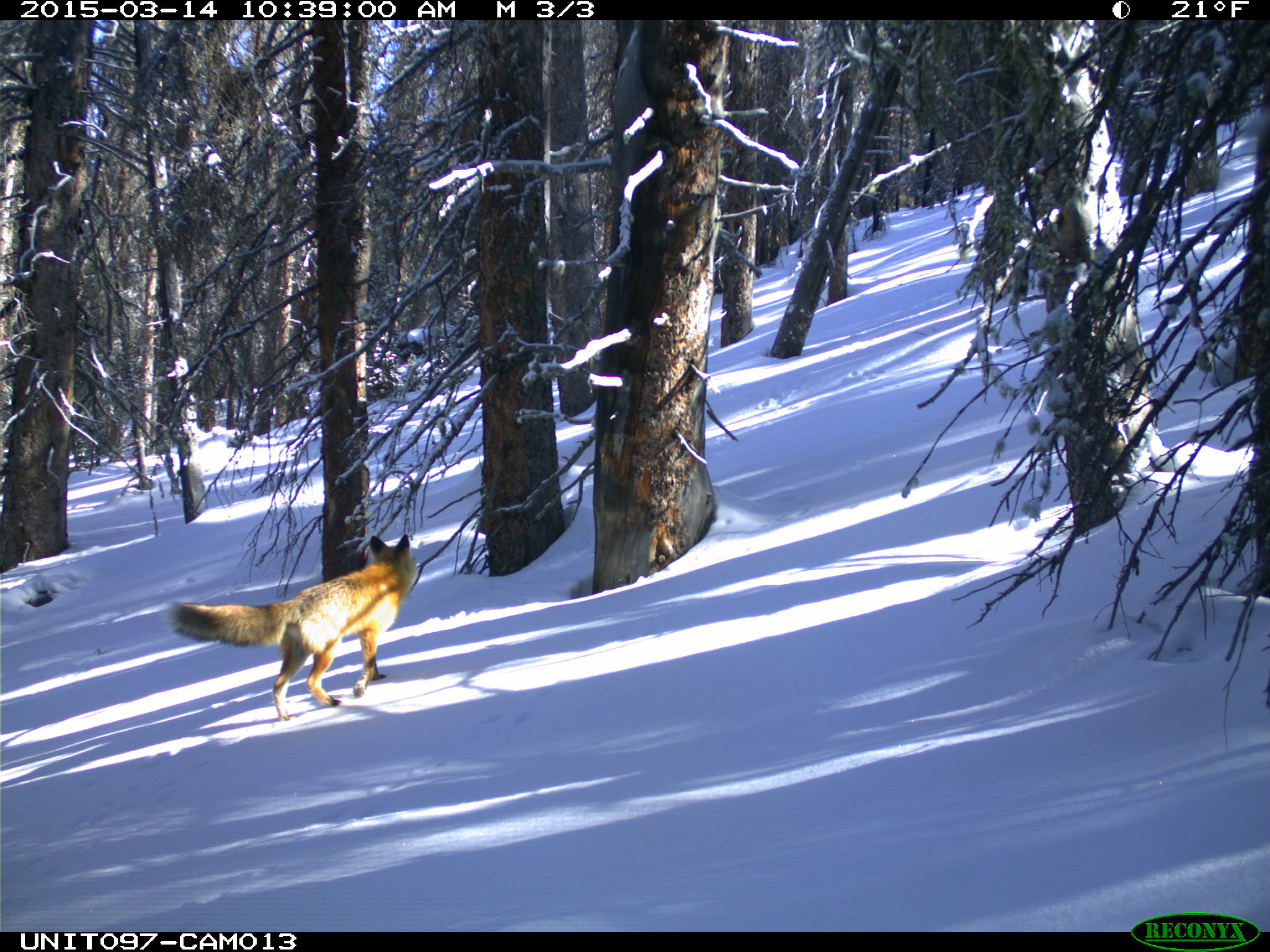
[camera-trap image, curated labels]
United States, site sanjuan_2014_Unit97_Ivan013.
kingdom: Animalia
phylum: Chordata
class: Mammalia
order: Carnivora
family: Canidae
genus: Vulpes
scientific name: Vulpes vulpes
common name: red fox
Vulpes vulpes (red fox).